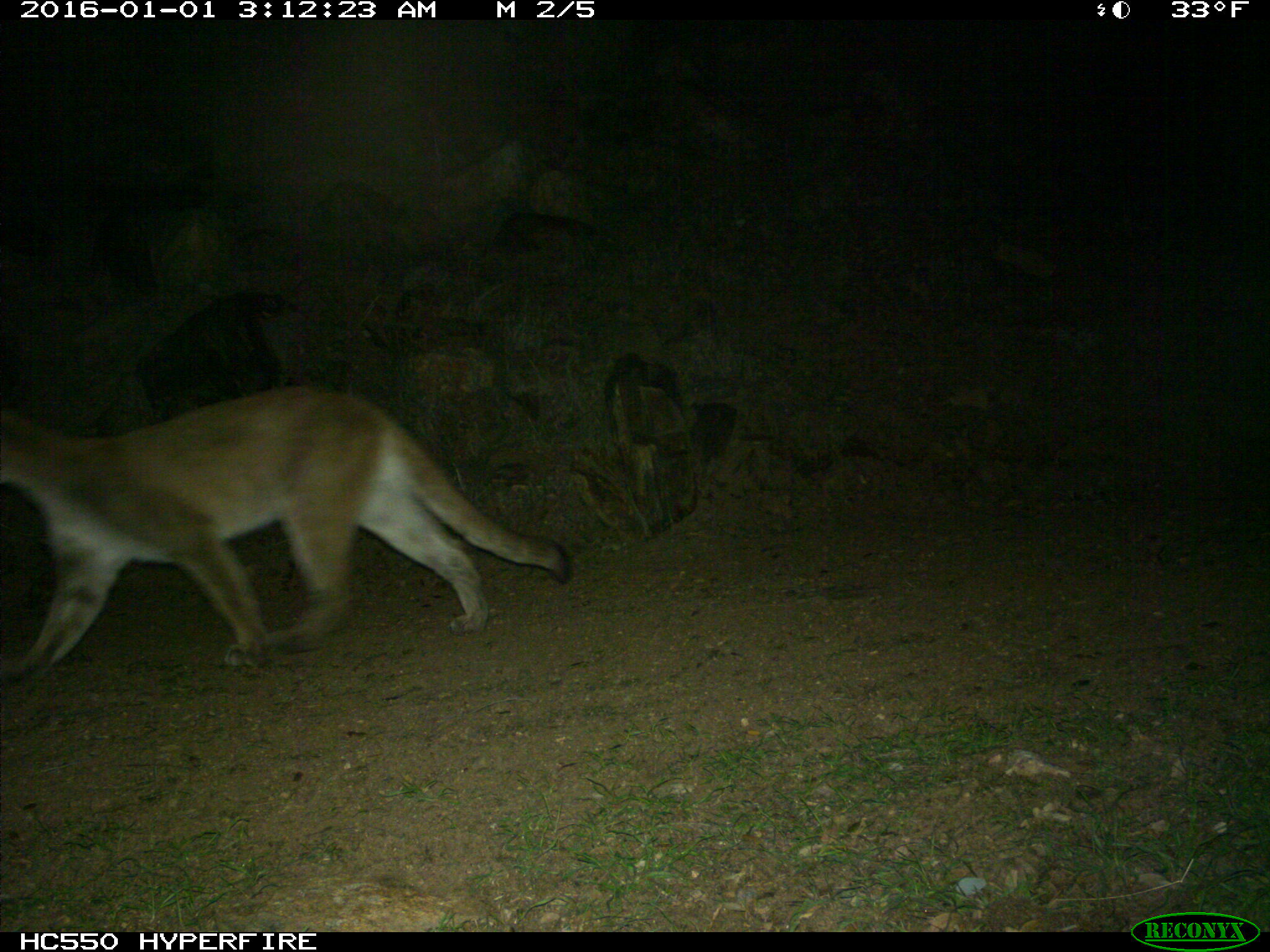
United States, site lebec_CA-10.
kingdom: Animalia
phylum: Chordata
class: Mammalia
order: Carnivora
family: Felidae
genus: Puma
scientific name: Puma concolor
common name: mountain lion